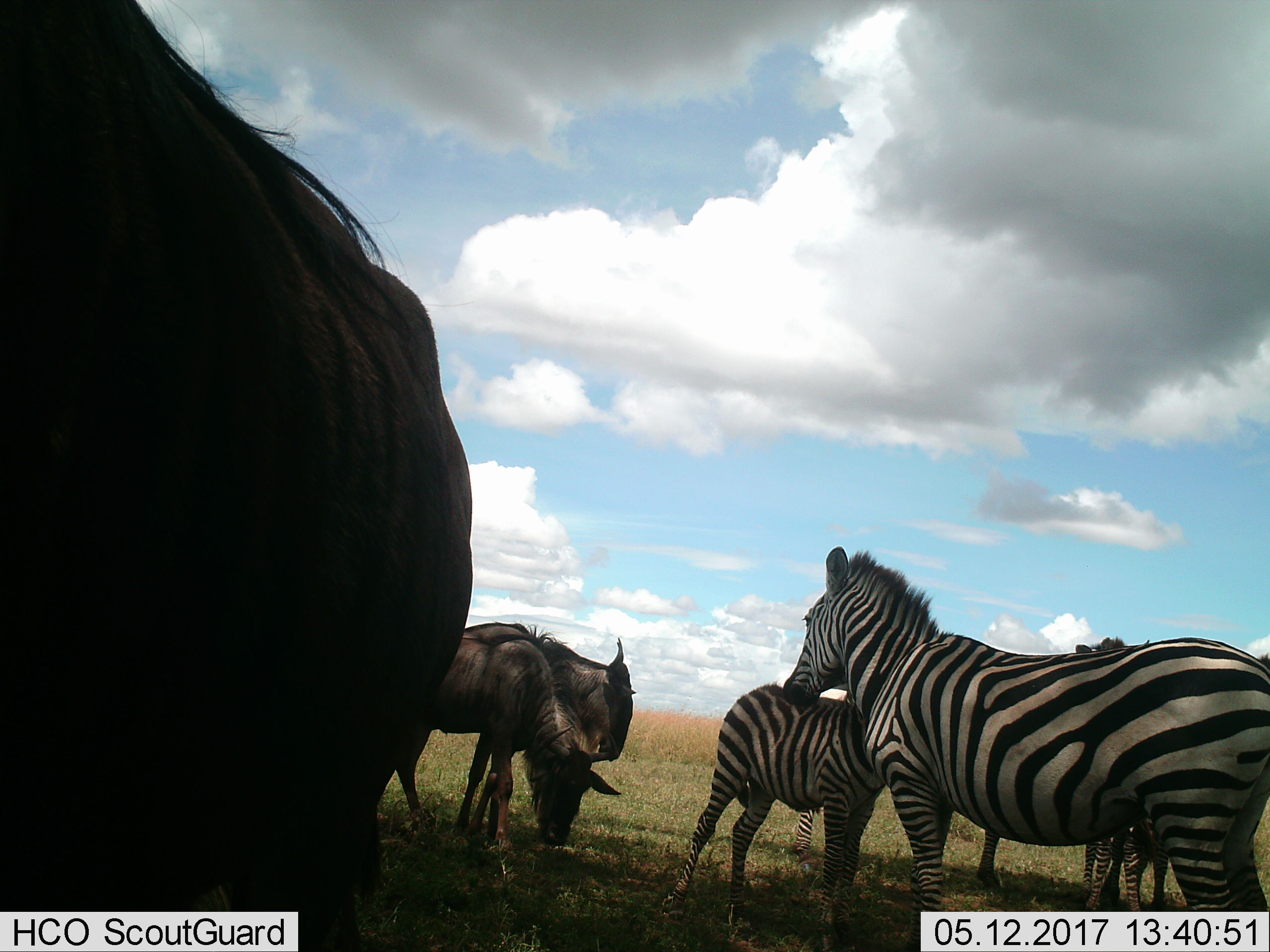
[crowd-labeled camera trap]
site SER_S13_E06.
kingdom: Animalia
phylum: Chordata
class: Mammalia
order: Artiodactyla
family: Bovidae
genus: Connochaetes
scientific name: Connochaetes taurinus taurinus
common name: blue wildebeest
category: wildebeestblue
Wildebeestblue (blue wildebeest) (Connochaetes taurinus taurinus), count 3. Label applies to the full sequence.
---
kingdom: Animalia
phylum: Chordata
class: Mammalia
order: Perissodactyla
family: Equidae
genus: Equus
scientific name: Equus quagga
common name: plains zebra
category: zebraplains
Zebraplains (plains zebra) (Equus quagga), count 4. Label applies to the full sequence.